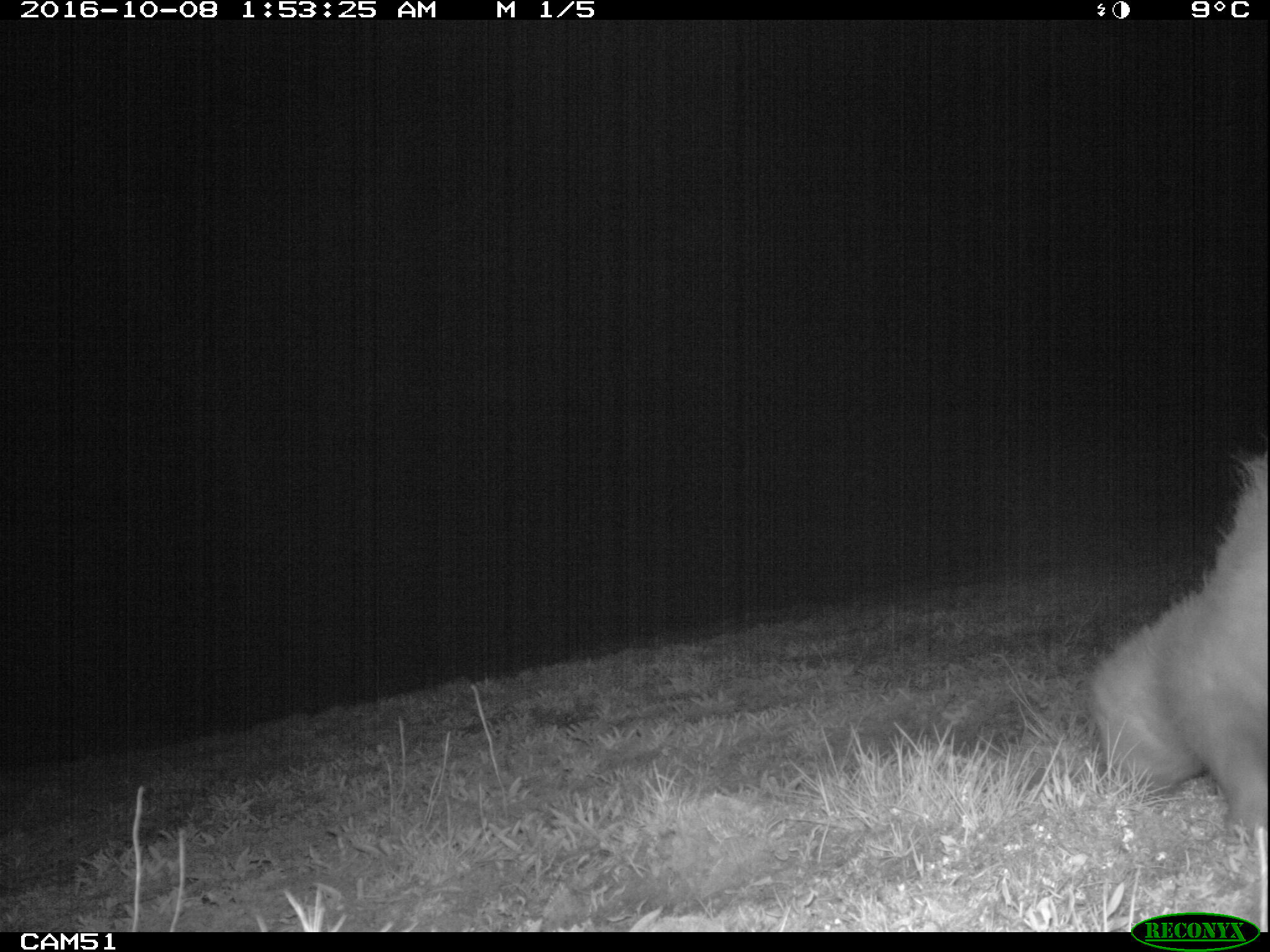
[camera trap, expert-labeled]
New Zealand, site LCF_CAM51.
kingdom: Animalia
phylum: Chordata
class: Mammalia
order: Carnivora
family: Mustelidae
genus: Mustela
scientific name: Mustela furo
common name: ferret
Ferret (Mustela furo).